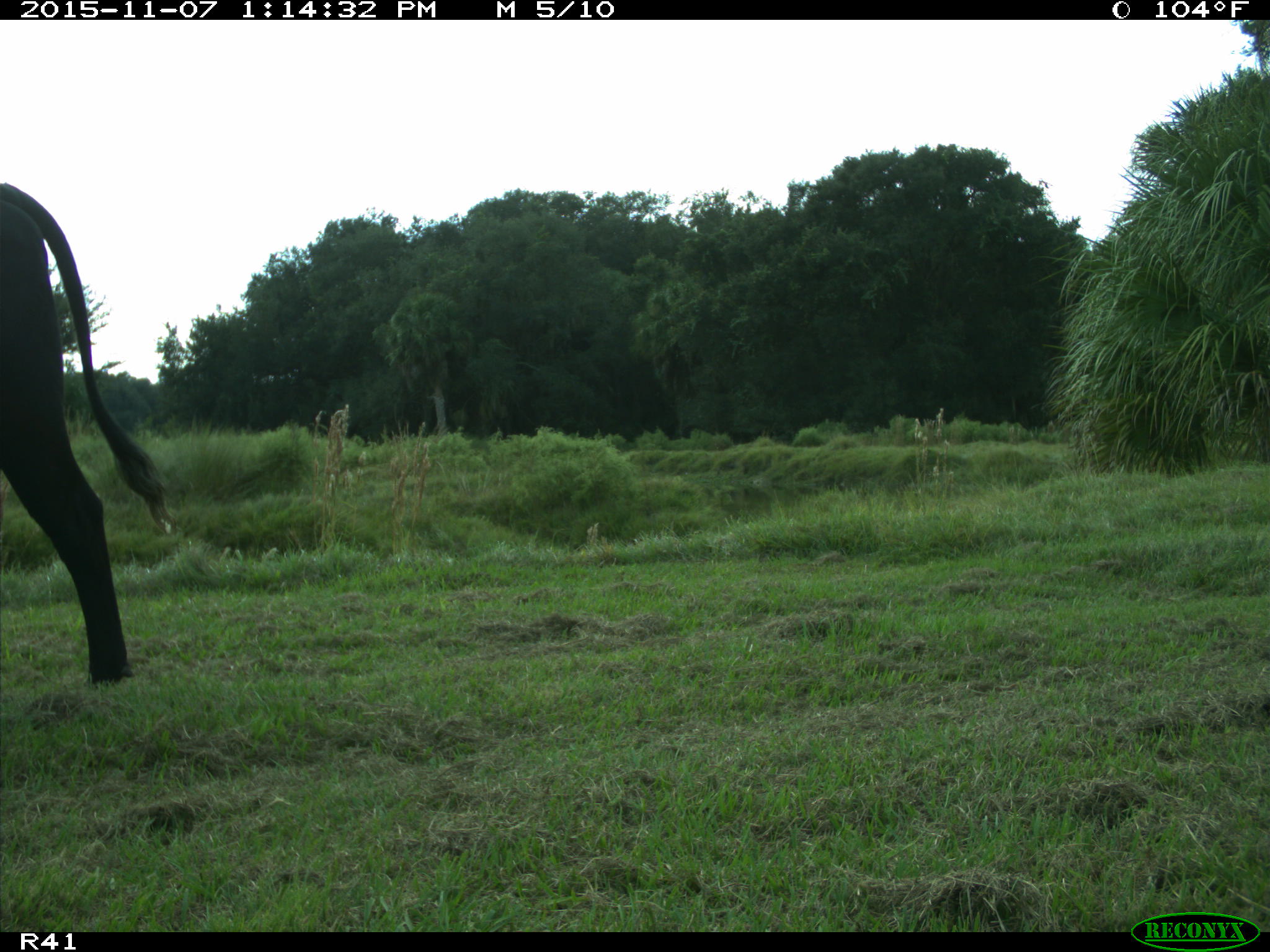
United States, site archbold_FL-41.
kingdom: Animalia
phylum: Chordata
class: Mammalia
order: Artiodactyla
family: Bovidae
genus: Bos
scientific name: Bos taurus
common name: domestic cow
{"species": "Bos taurus (domestic cow)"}